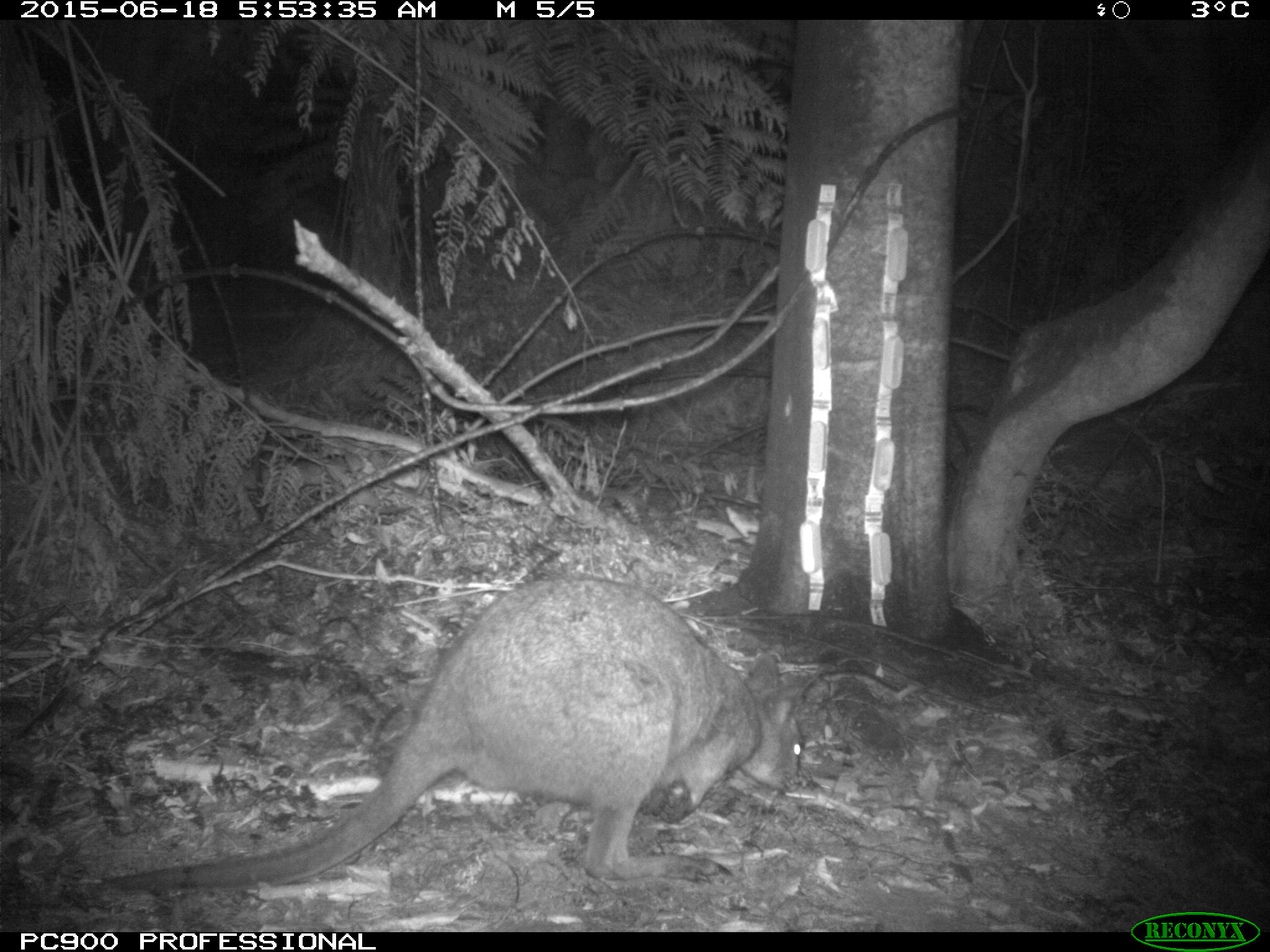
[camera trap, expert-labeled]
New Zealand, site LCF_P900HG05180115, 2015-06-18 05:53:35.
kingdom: Animalia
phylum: Chordata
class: Mammalia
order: Diprotodontia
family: Macropodidae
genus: Notamacropus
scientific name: Notamacropus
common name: wallaby